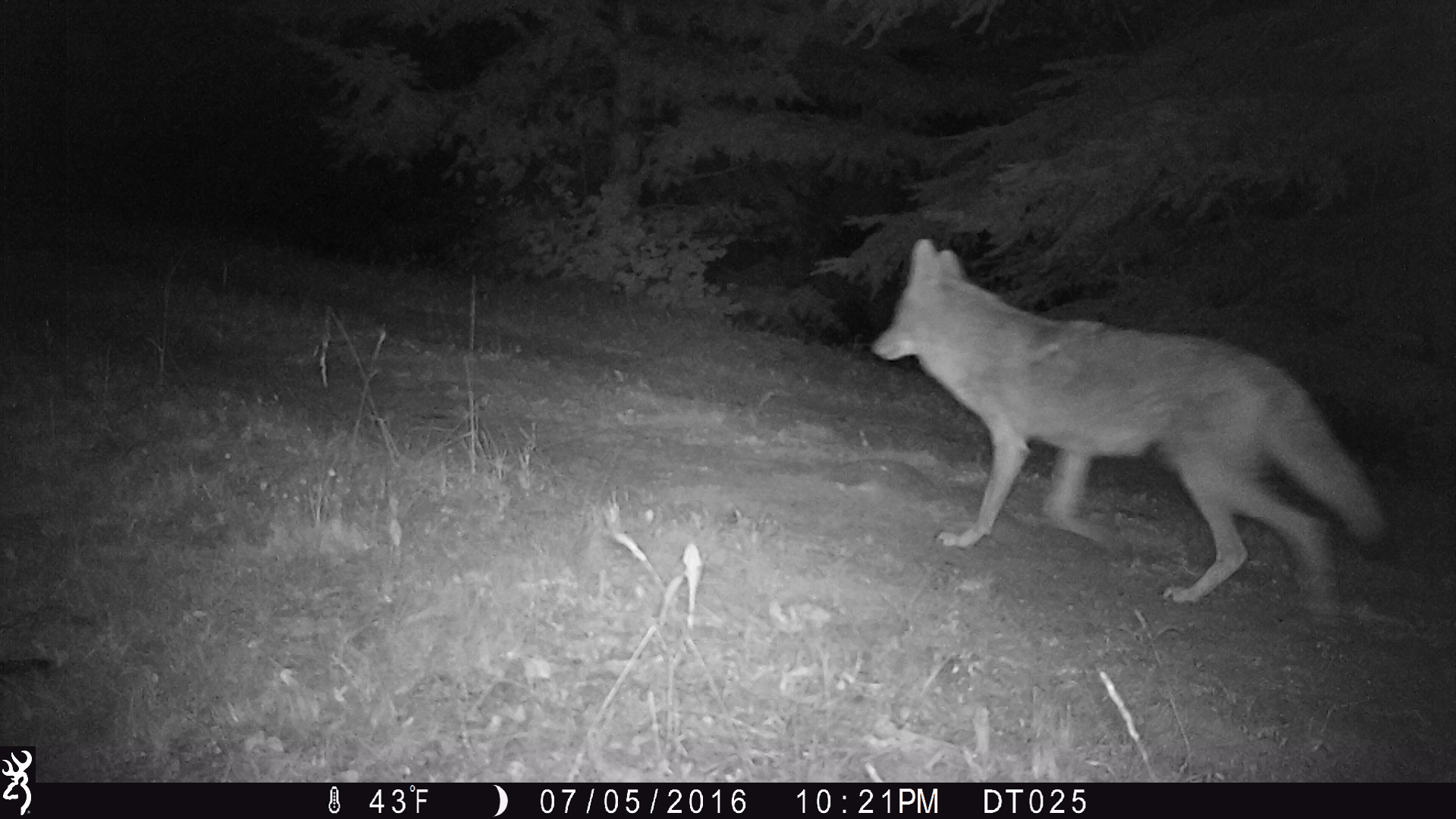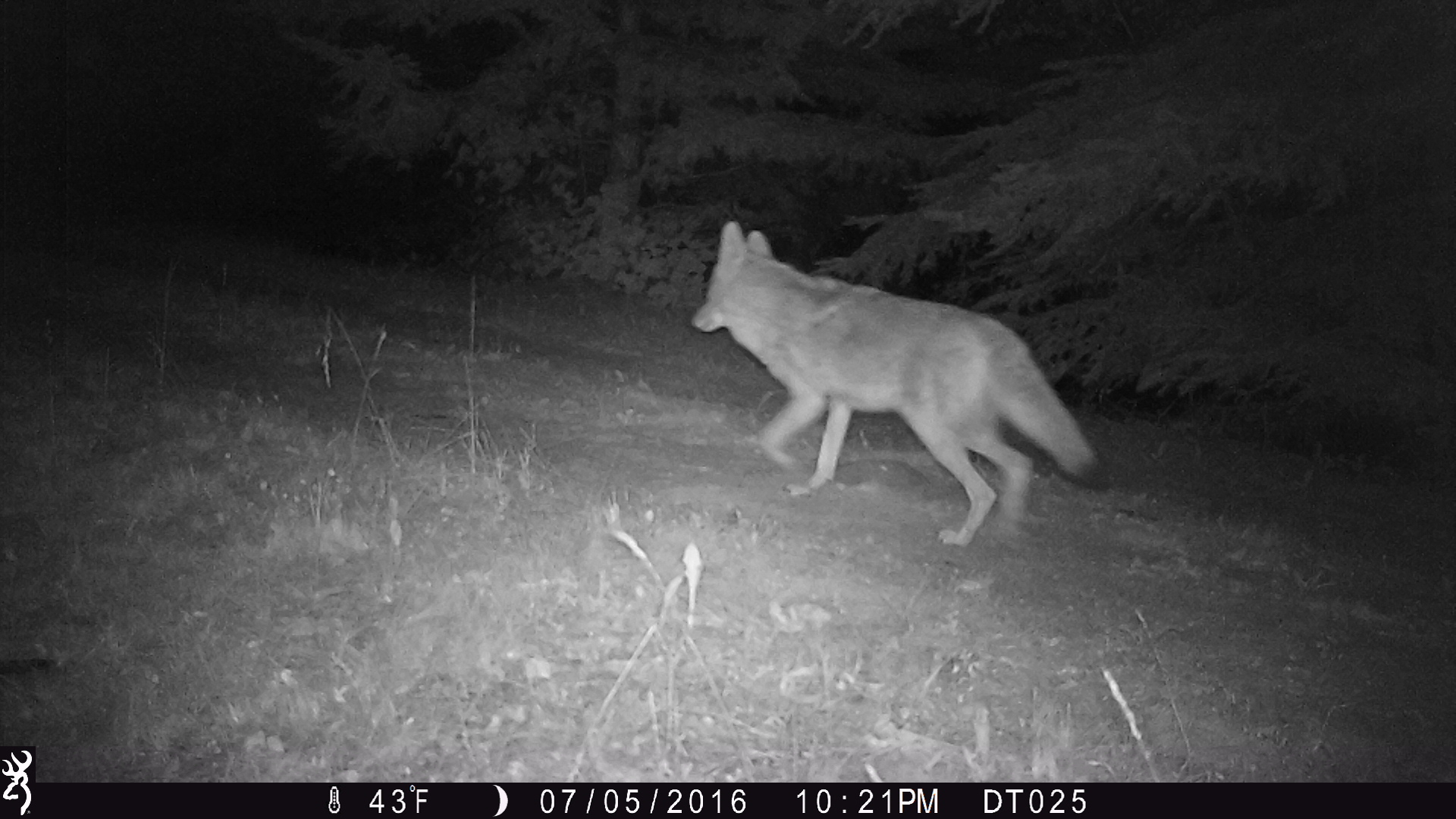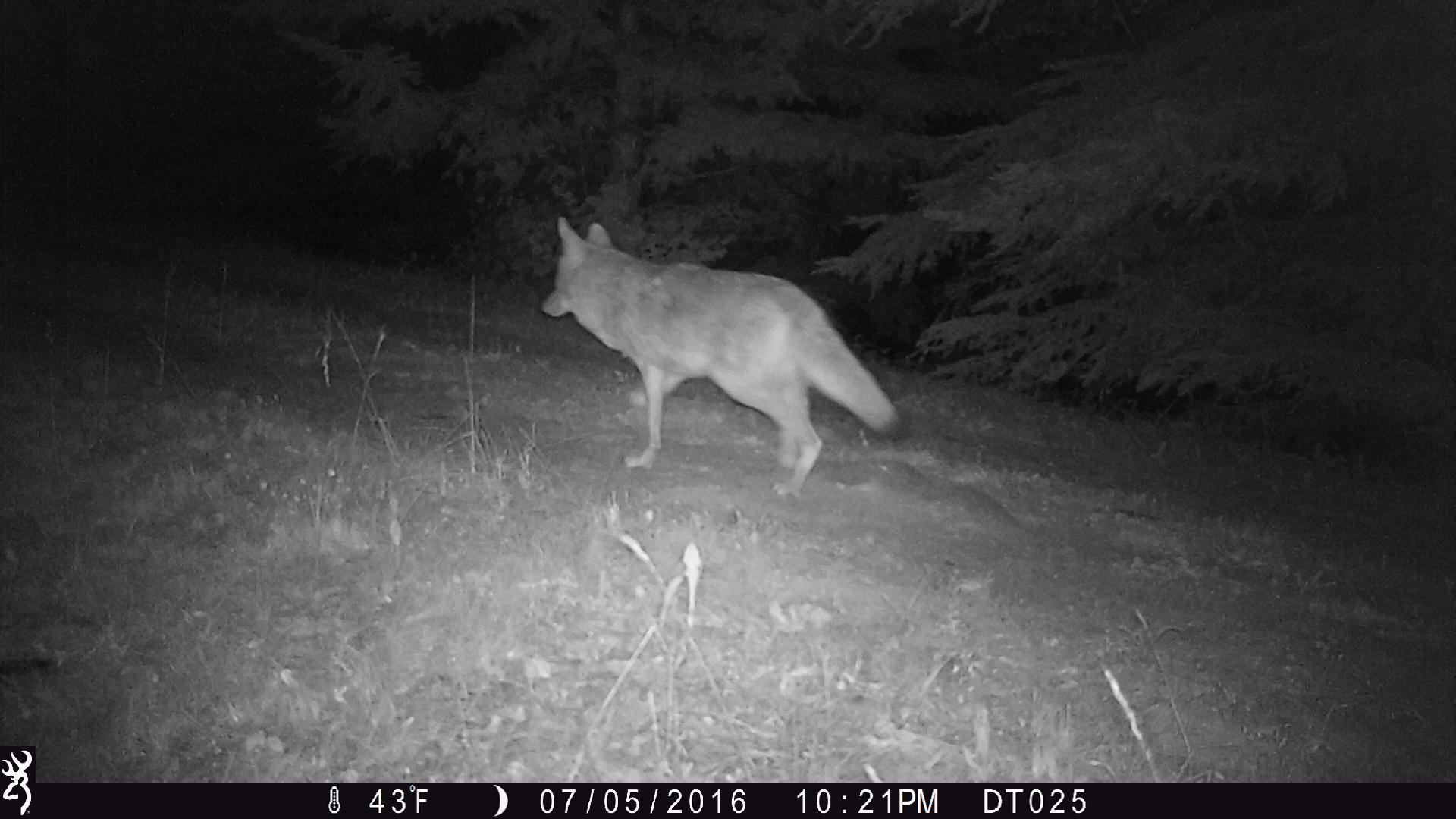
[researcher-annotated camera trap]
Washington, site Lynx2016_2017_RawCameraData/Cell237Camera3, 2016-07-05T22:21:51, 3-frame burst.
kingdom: Animalia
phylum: Chordata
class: Mammalia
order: Carnivora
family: Canidae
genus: Canis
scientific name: Canis latrans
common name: coyote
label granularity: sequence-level